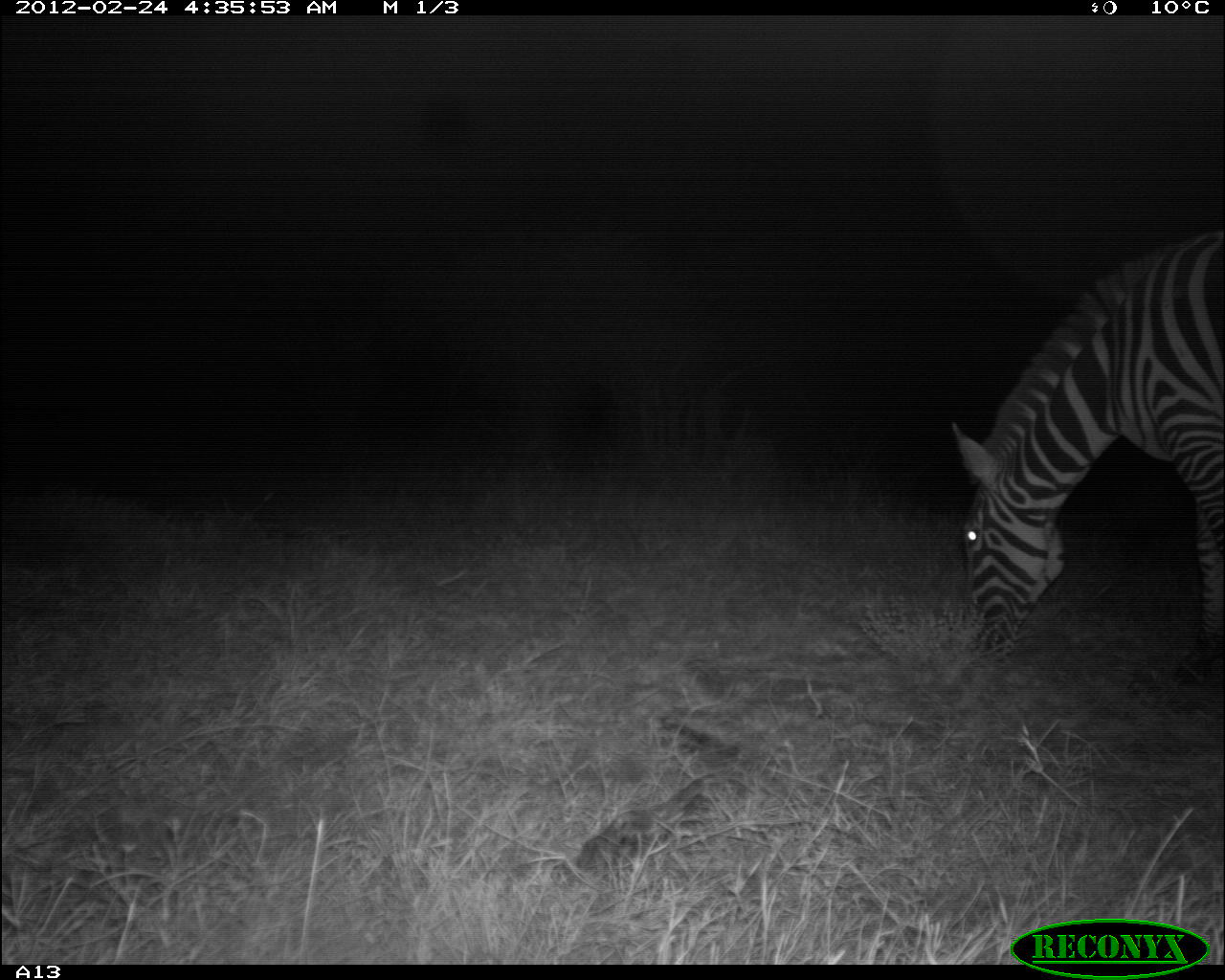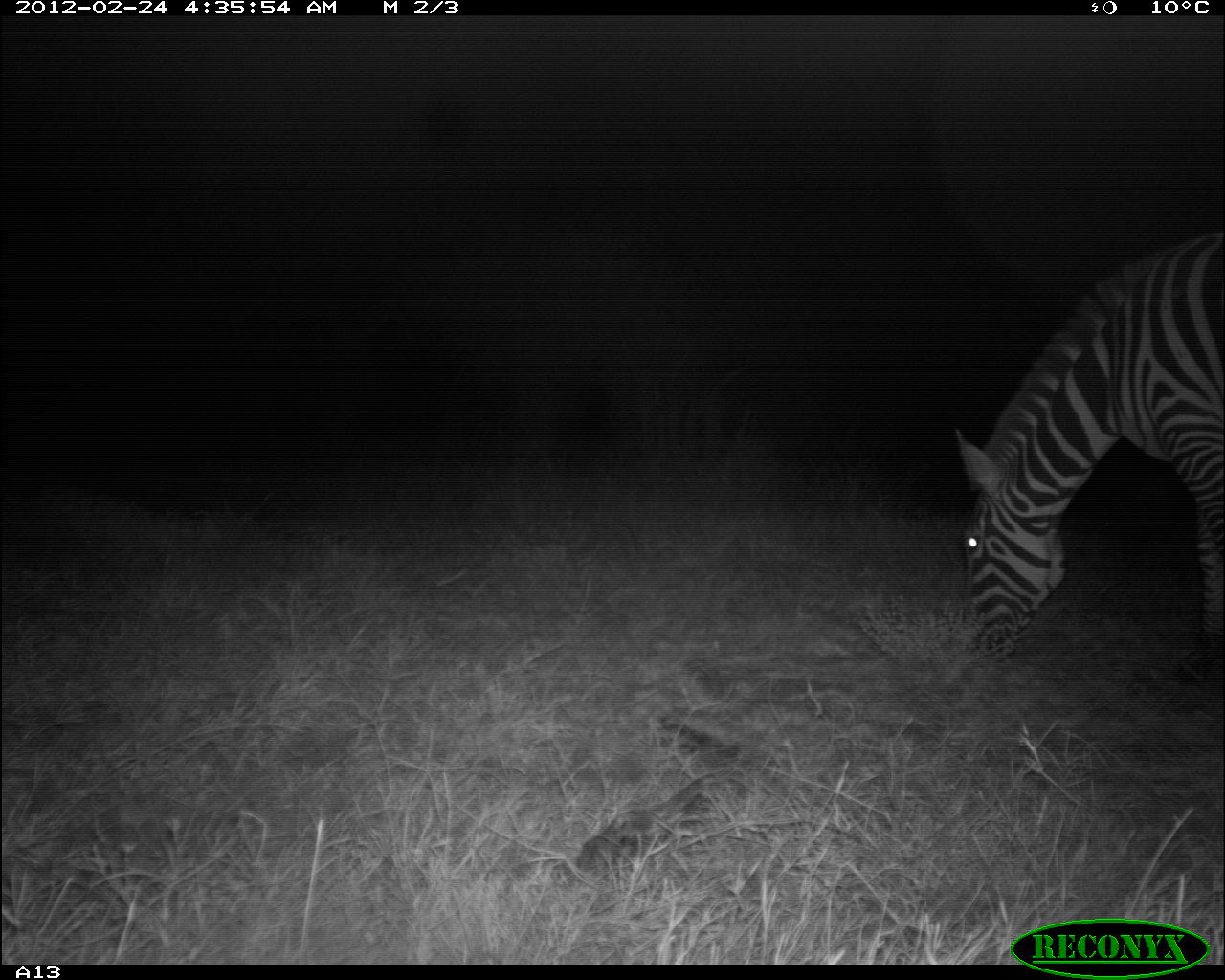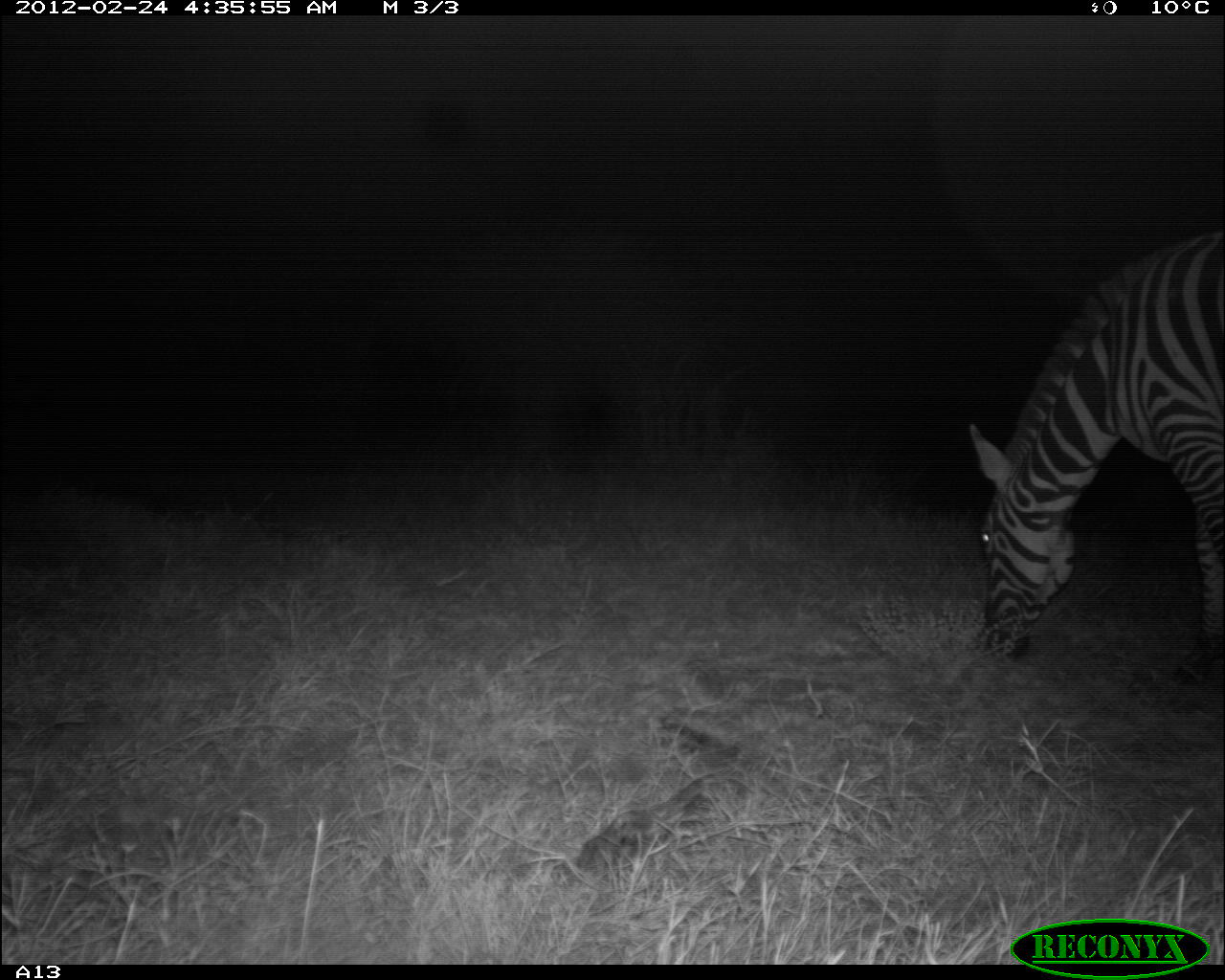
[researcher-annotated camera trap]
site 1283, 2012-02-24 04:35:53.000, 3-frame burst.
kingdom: Animalia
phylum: Chordata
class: Mammalia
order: Perissodactyla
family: Equidae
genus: Equus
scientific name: Equus quagga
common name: plains zebra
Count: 1.